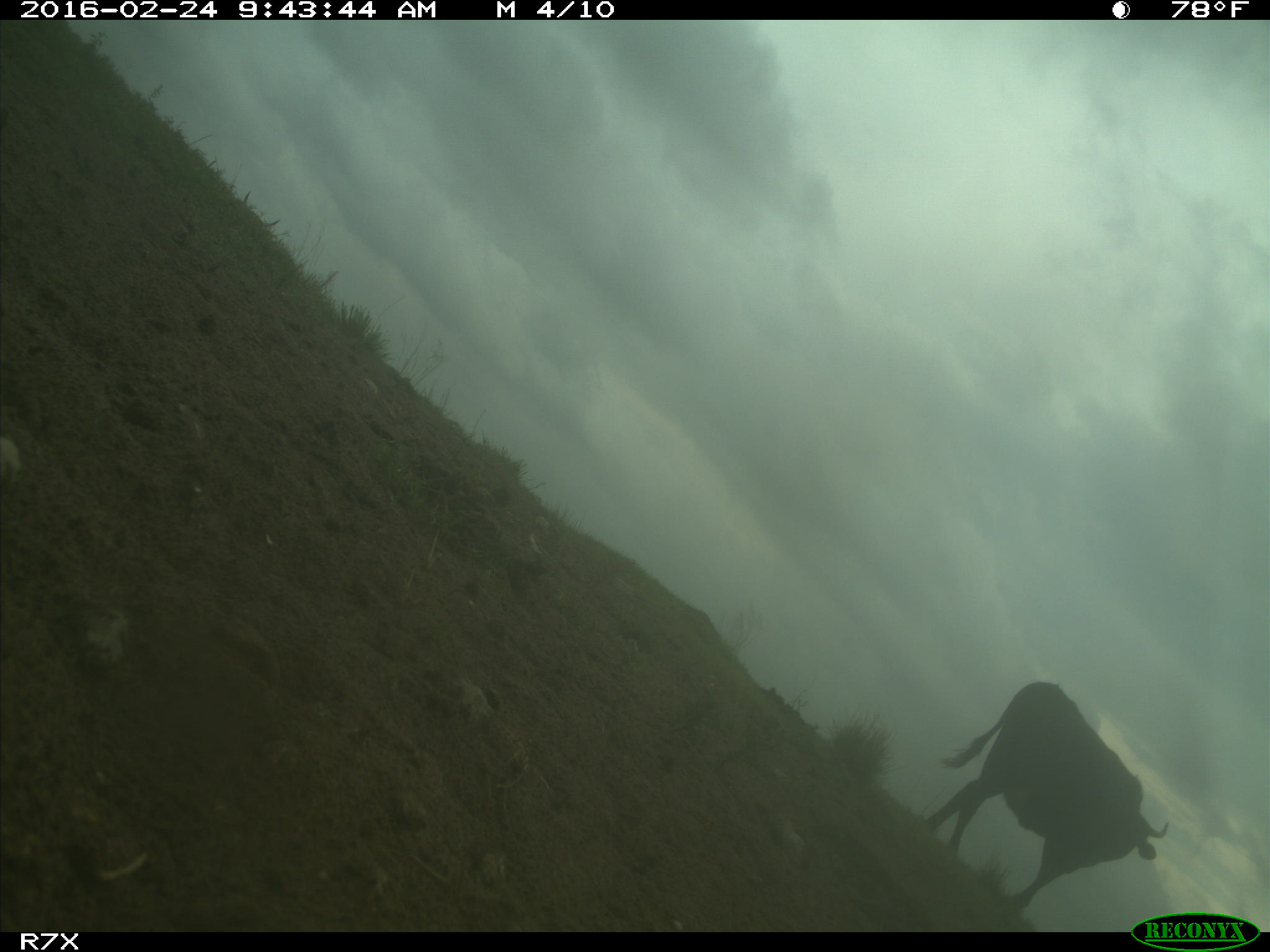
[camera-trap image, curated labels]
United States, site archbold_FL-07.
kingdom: Animalia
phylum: Chordata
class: Mammalia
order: Artiodactyla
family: Bovidae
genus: Bos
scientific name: Bos taurus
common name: domestic cow